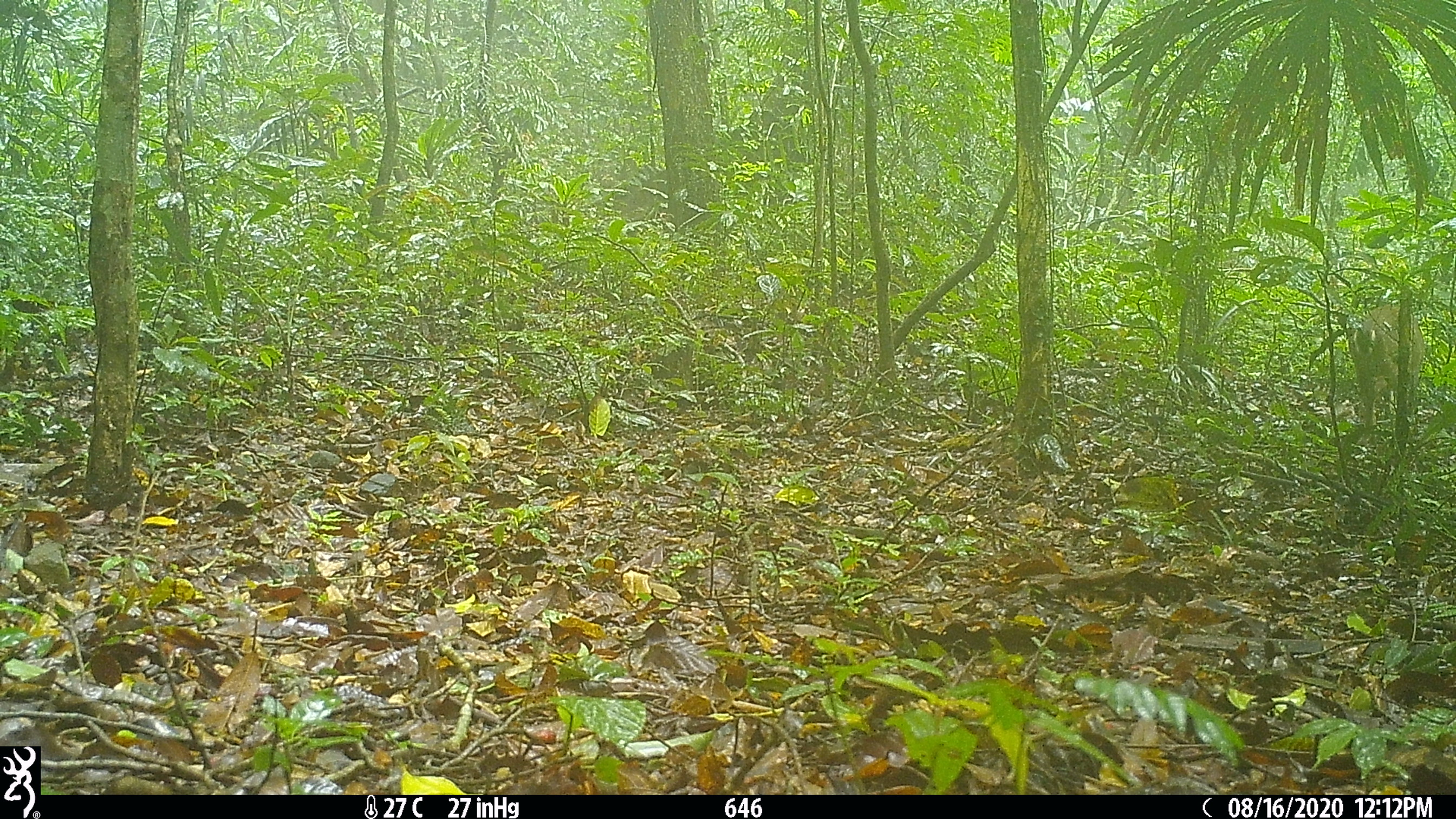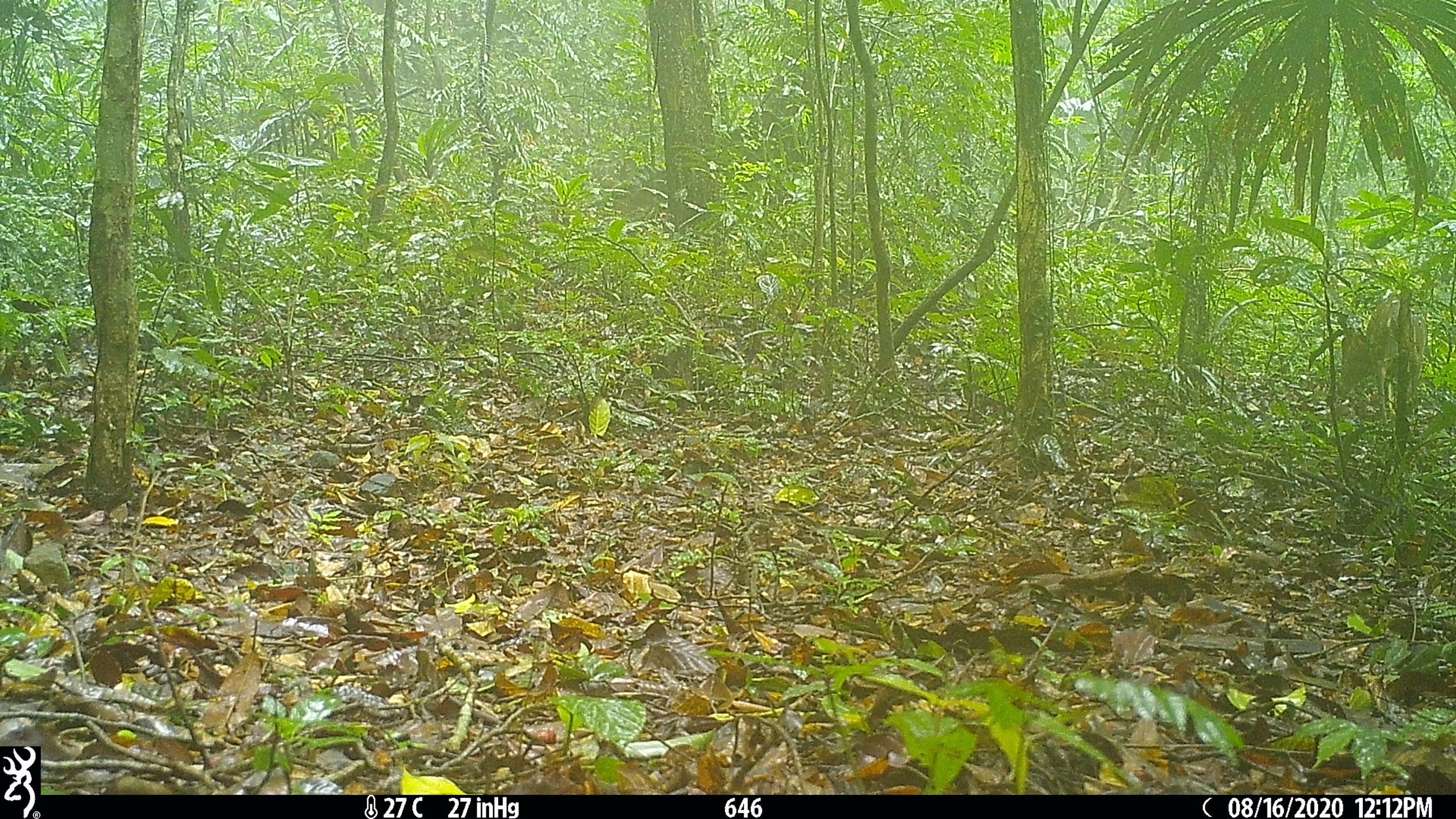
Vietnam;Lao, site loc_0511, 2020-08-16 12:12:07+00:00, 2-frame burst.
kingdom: Animalia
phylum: Chordata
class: Mammalia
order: Artiodactyla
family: Cervidae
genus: Muntiacus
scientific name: Muntiacus vuquangensis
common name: large-antlered muntjac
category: large antlered muntjac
Large antlered muntjac (large-antlered muntjac) (Muntiacus vuquangensis). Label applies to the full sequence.